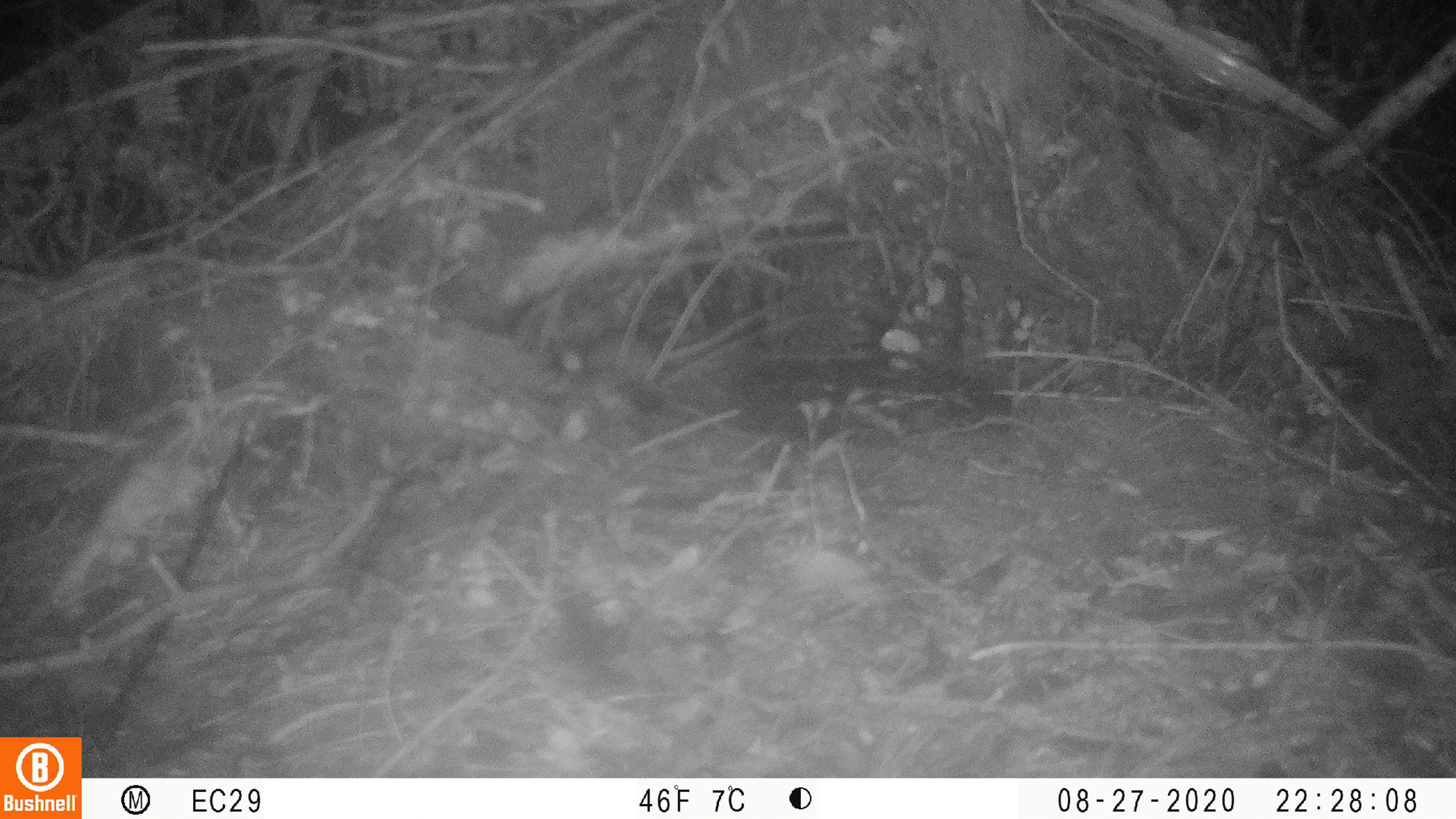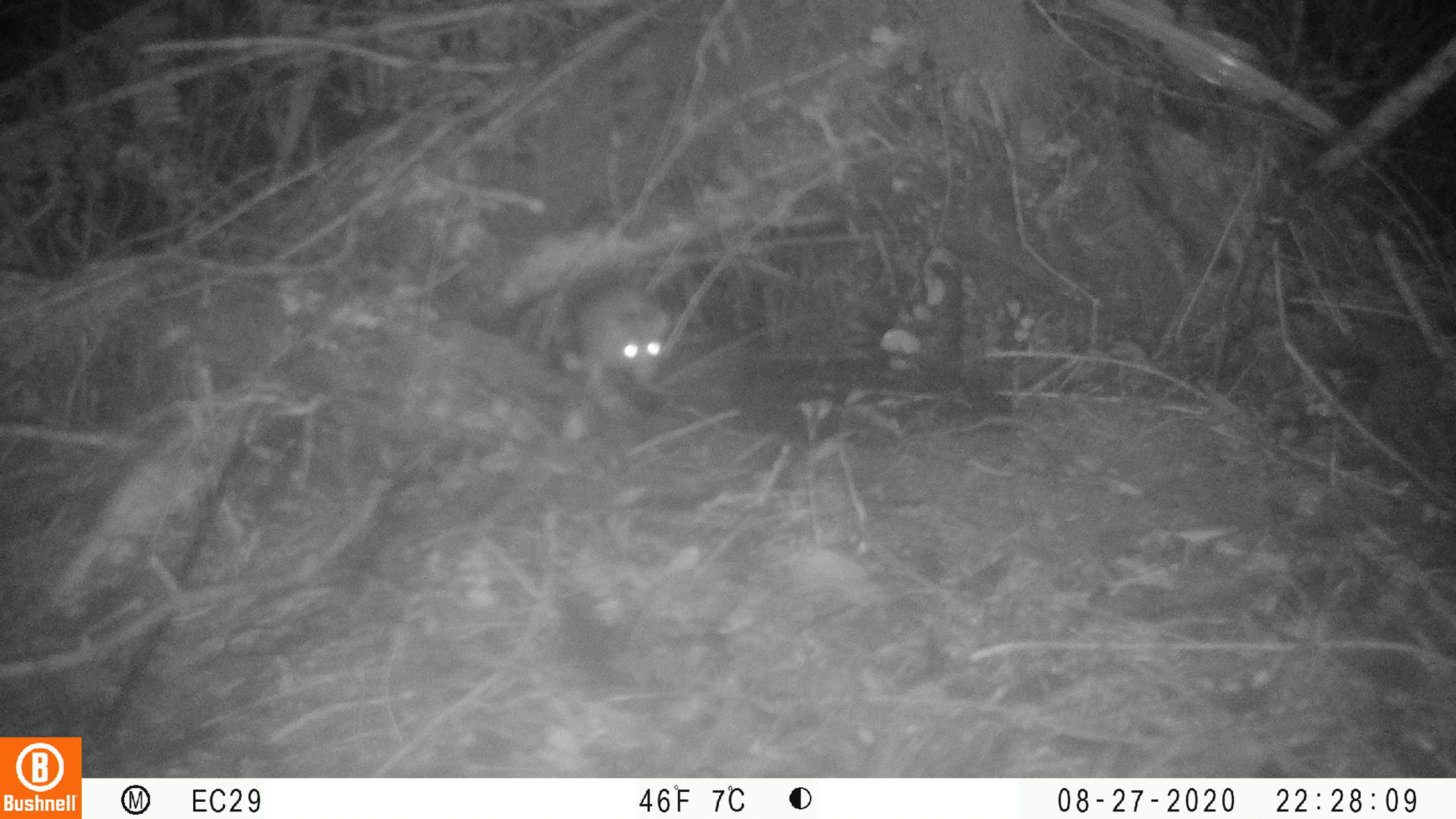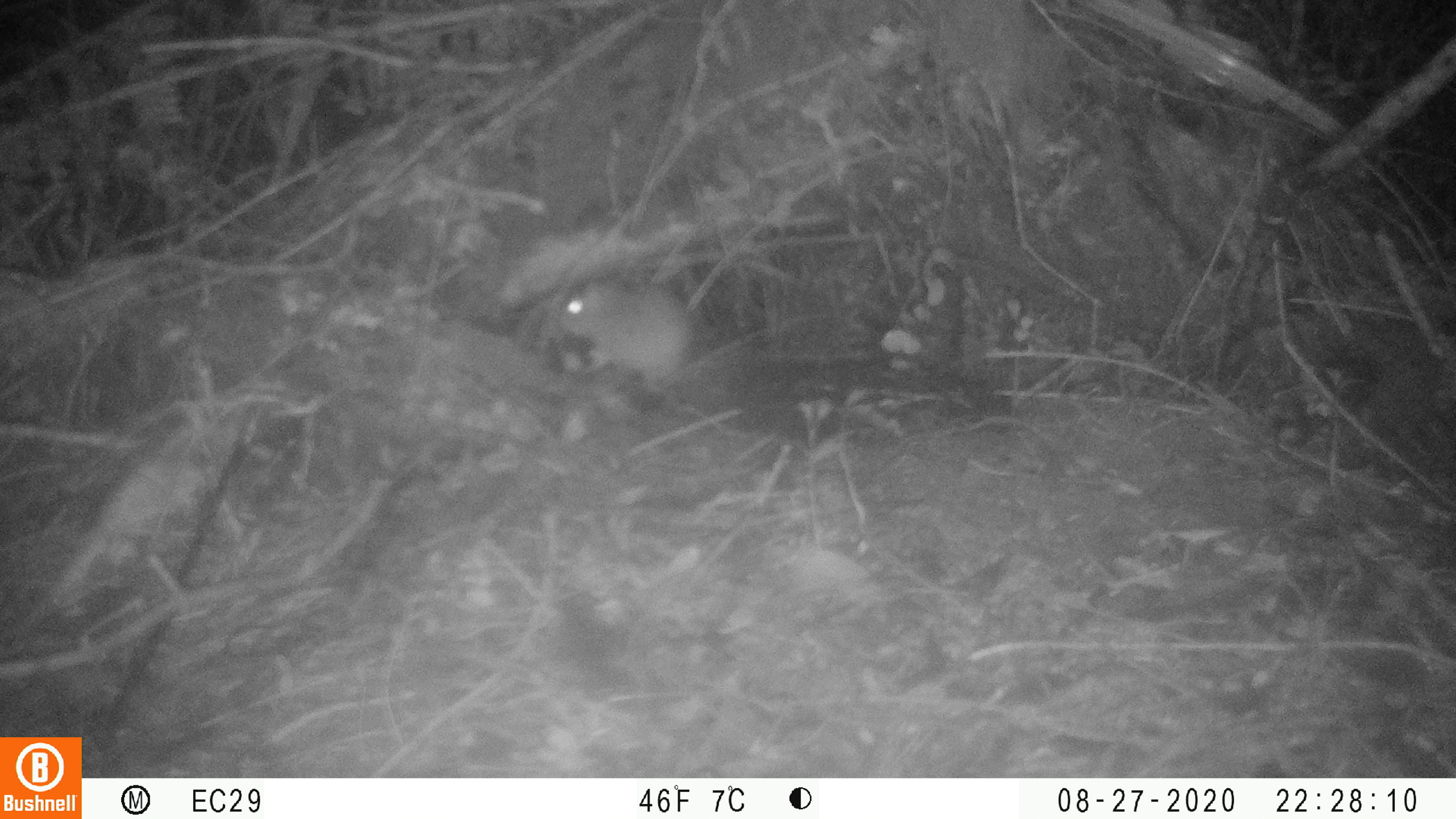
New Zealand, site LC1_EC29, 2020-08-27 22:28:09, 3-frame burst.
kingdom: Animalia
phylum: Chordata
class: Mammalia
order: Rodentia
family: Muridae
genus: Rattus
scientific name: Rattus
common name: rat